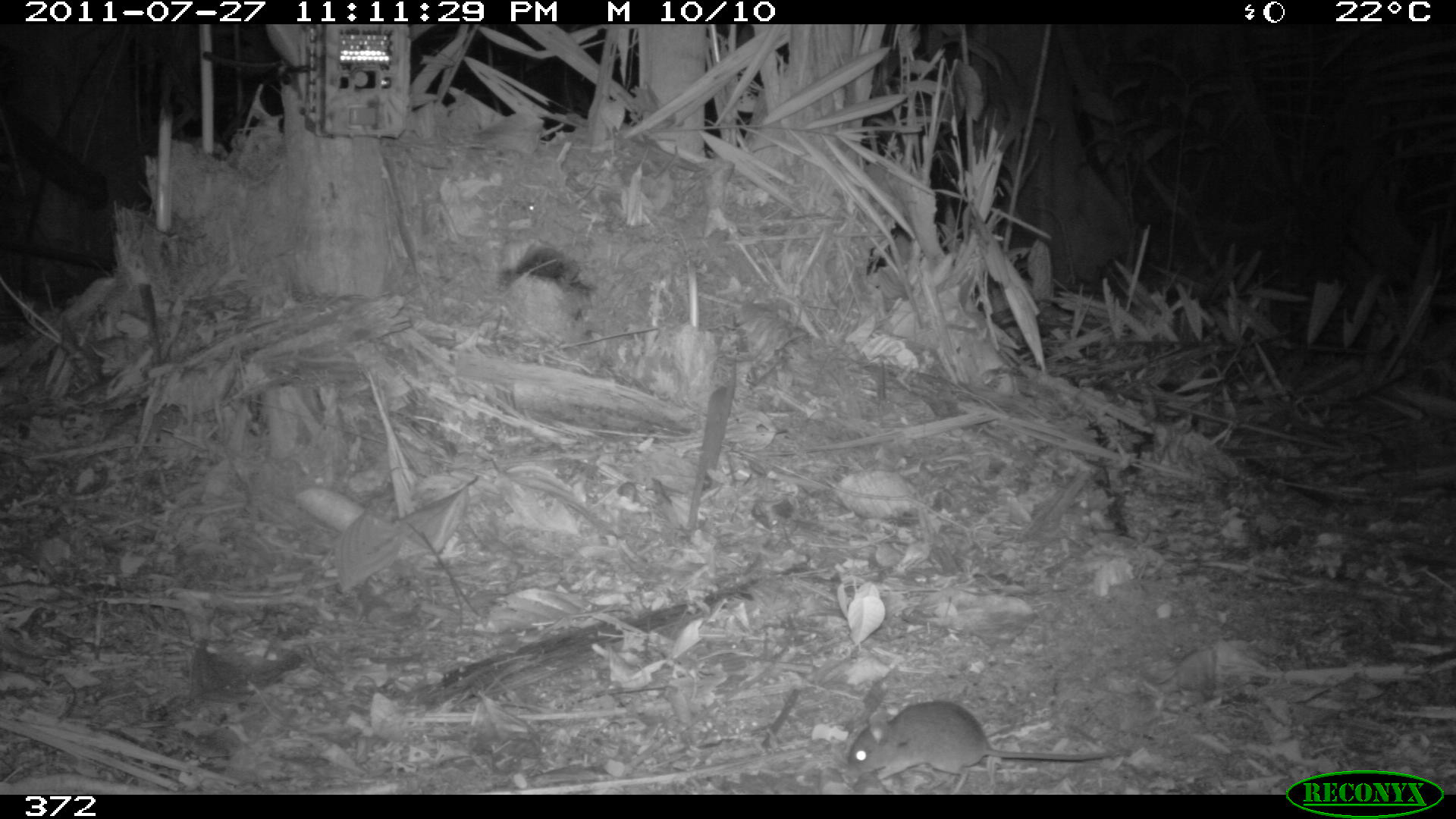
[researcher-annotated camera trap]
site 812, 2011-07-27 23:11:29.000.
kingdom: Animalia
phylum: Chordata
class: Mammalia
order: Rodentia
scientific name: Rodentia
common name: rodents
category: unknown rodent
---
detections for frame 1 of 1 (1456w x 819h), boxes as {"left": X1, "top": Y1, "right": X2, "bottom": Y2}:
unknown rodent: {"left": 839, "top": 700, "right": 1123, "bottom": 794}